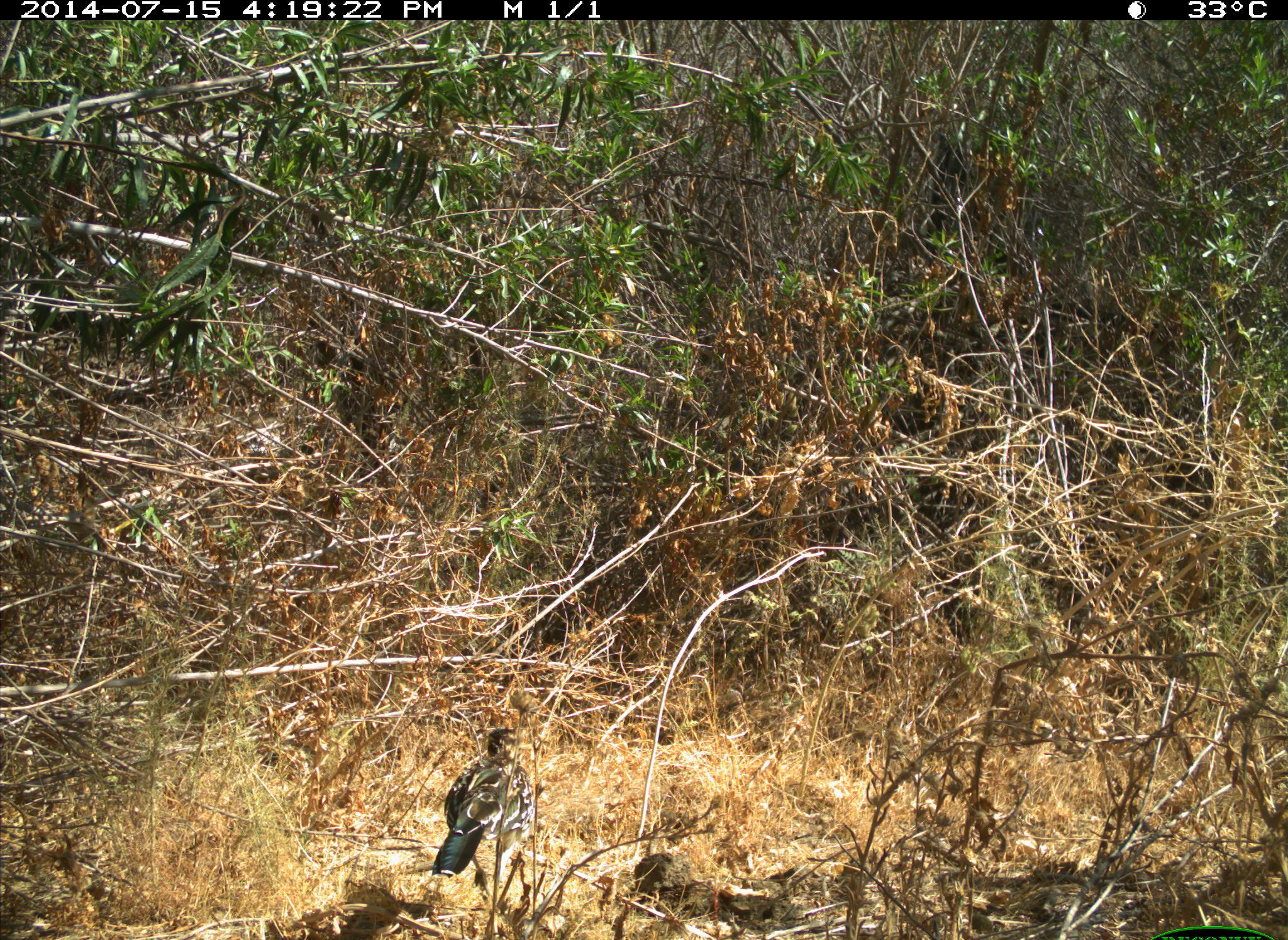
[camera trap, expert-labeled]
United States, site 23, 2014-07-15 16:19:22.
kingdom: Animalia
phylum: Chordata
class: Aves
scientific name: Aves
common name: bird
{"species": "bird (Aves)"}